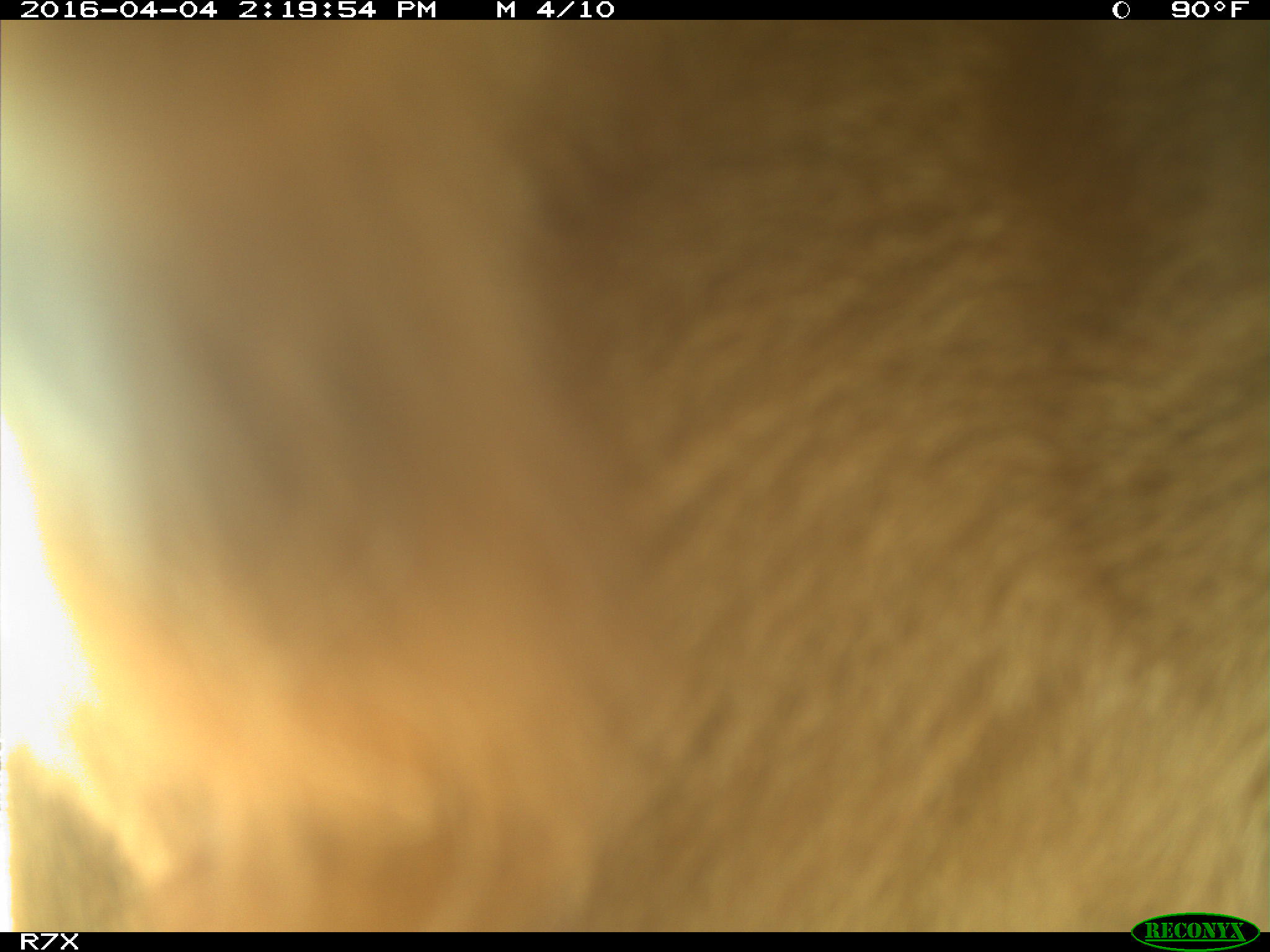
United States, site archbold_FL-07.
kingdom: Animalia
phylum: Chordata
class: Mammalia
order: Artiodactyla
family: Bovidae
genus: Bos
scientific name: Bos taurus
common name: domestic cow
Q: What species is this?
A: Bos taurus (domestic cow).